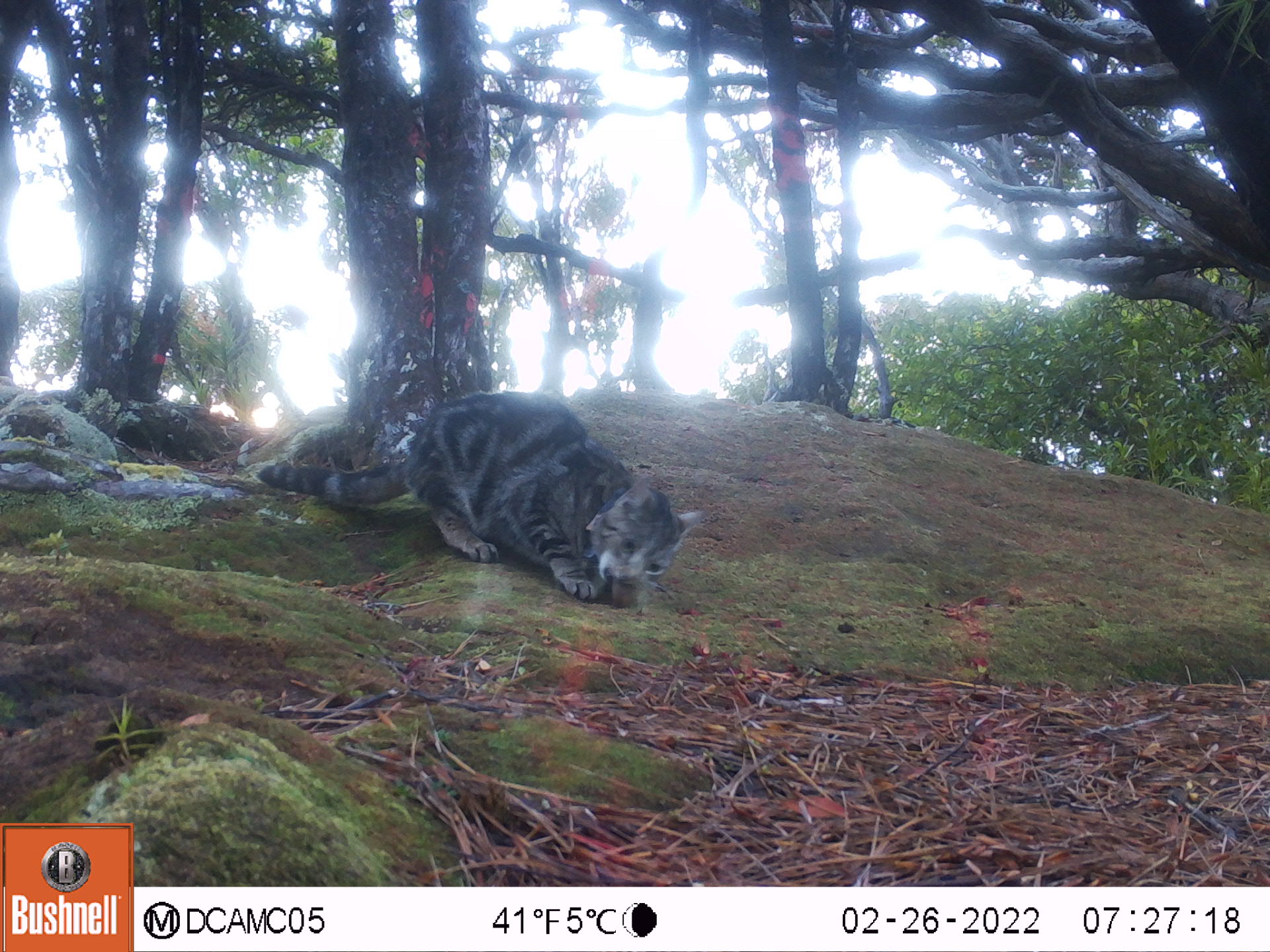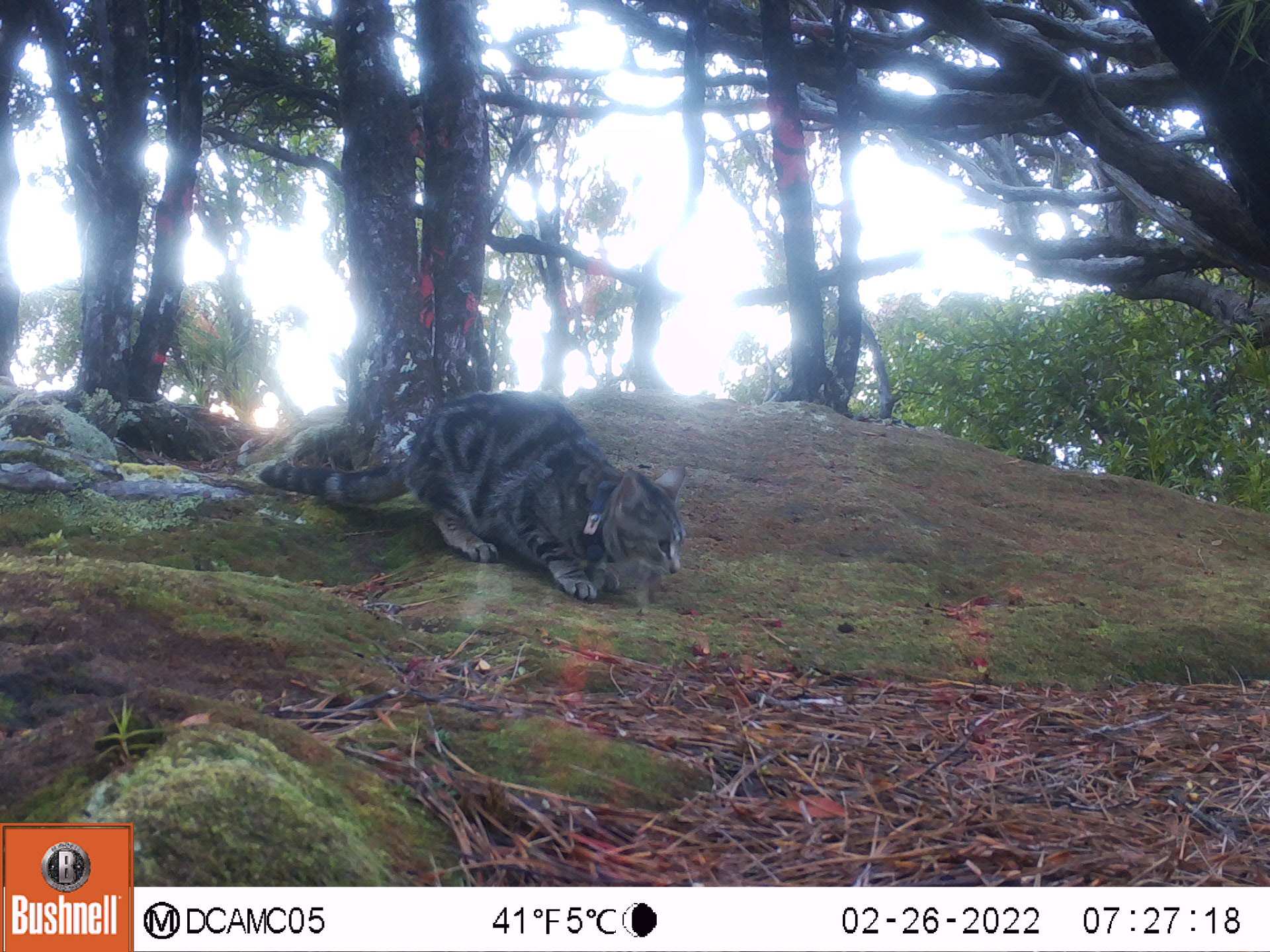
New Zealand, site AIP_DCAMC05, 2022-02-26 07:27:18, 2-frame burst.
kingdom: Animalia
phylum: Chordata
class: Mammalia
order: Carnivora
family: Felidae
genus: Felis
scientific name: Felis catus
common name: domestic cat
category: cat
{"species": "cat (domestic cat) (Felis catus)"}